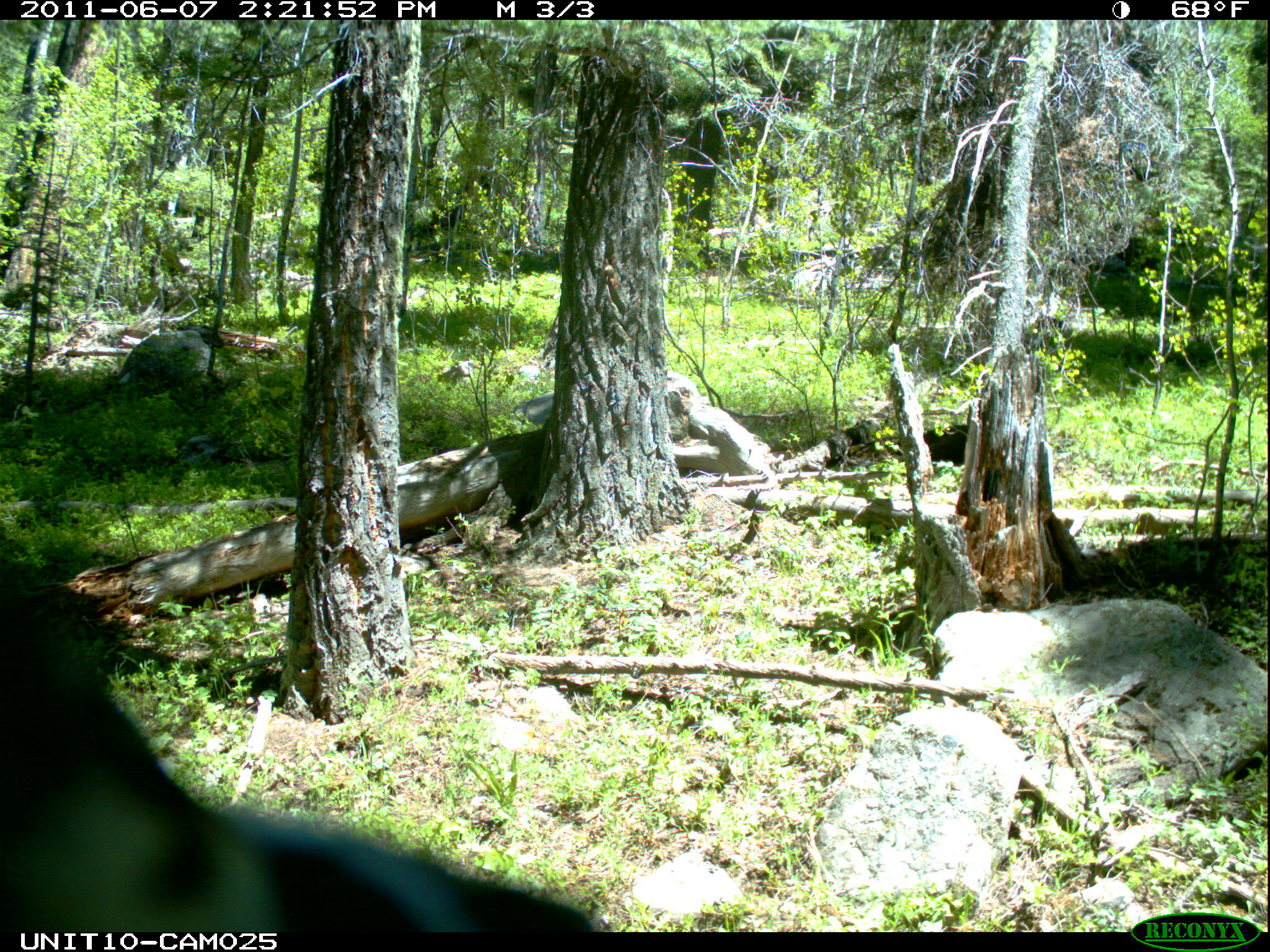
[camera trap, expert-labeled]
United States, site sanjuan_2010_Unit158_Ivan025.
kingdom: Animalia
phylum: Chordata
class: Aves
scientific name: Aves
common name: birds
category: unidentified bird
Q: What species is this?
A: Unidentified bird (birds) (Aves).